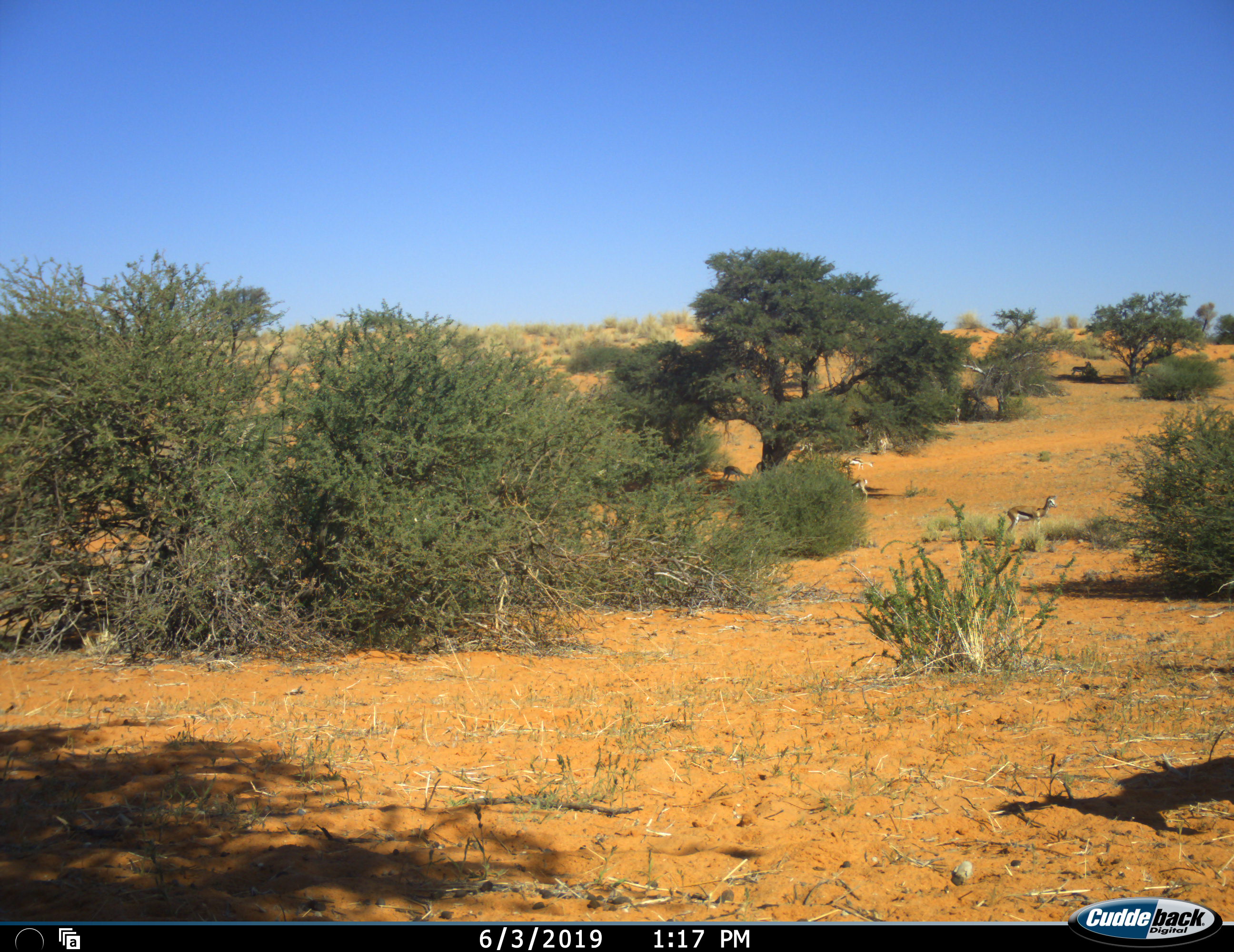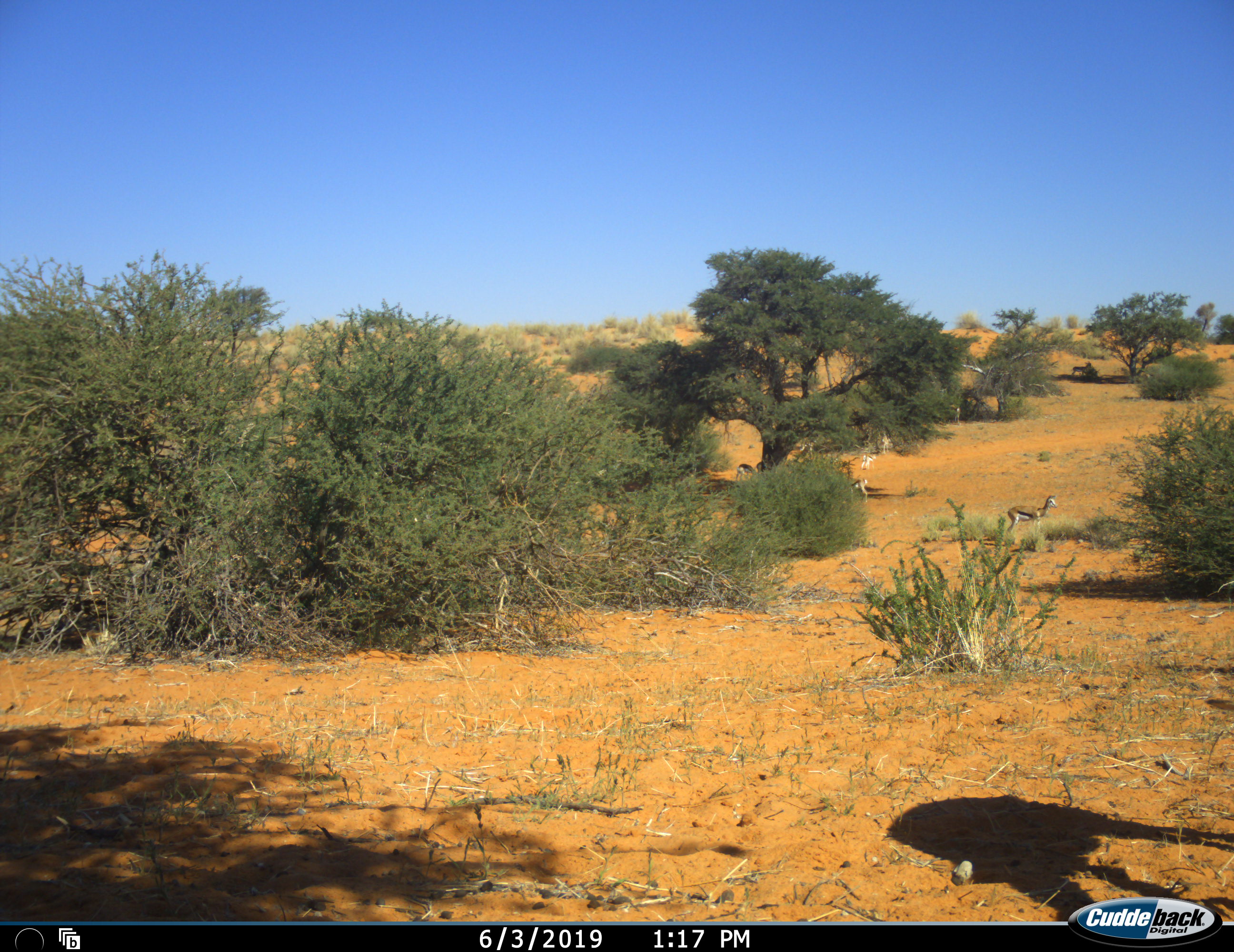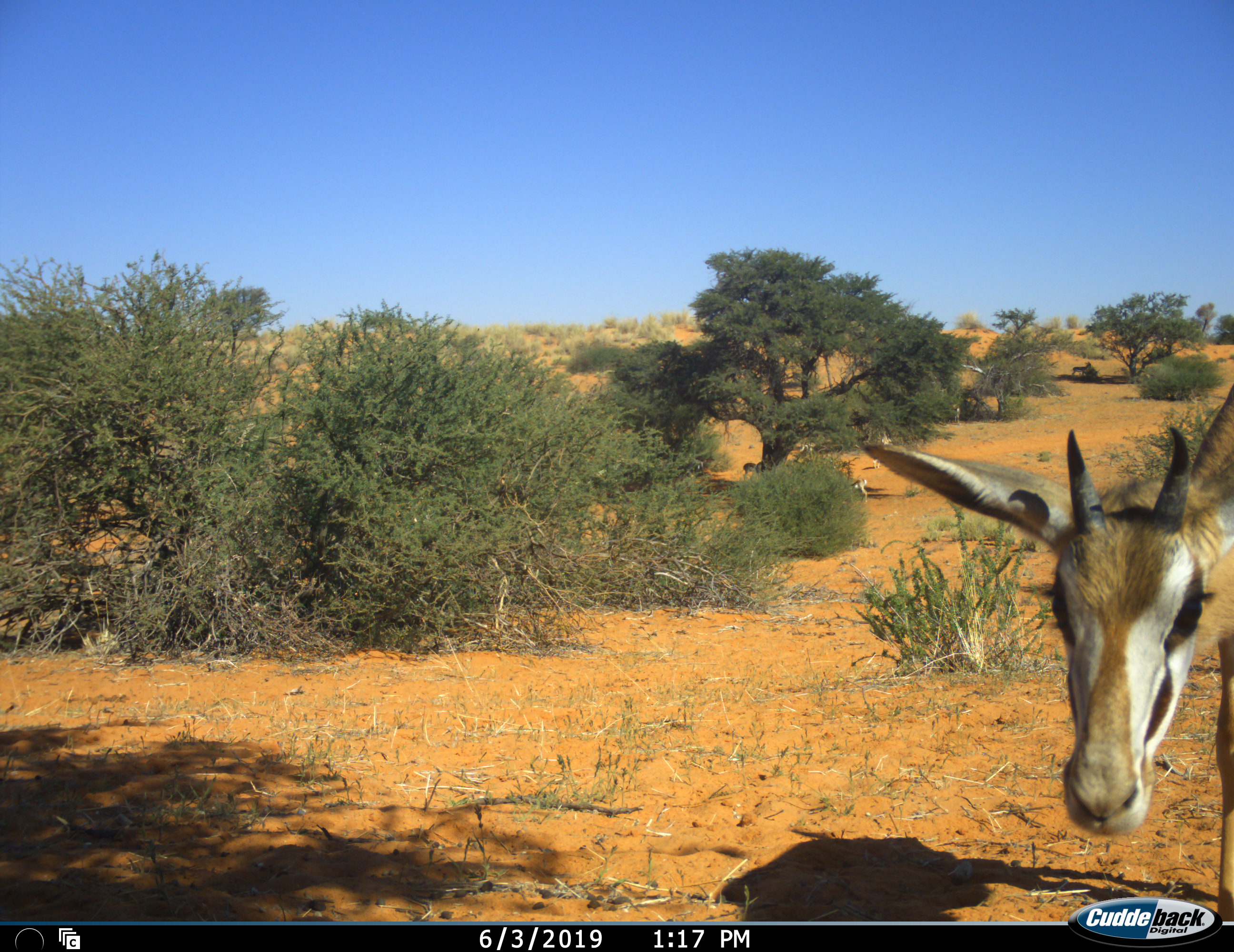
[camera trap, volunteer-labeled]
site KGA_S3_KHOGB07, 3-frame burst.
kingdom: Animalia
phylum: Chordata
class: Mammalia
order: Artiodactyla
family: Bovidae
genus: Antidorcas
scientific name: Antidorcas marsupialis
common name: springbok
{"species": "springbok (Antidorcas marsupialis)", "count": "7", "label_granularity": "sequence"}